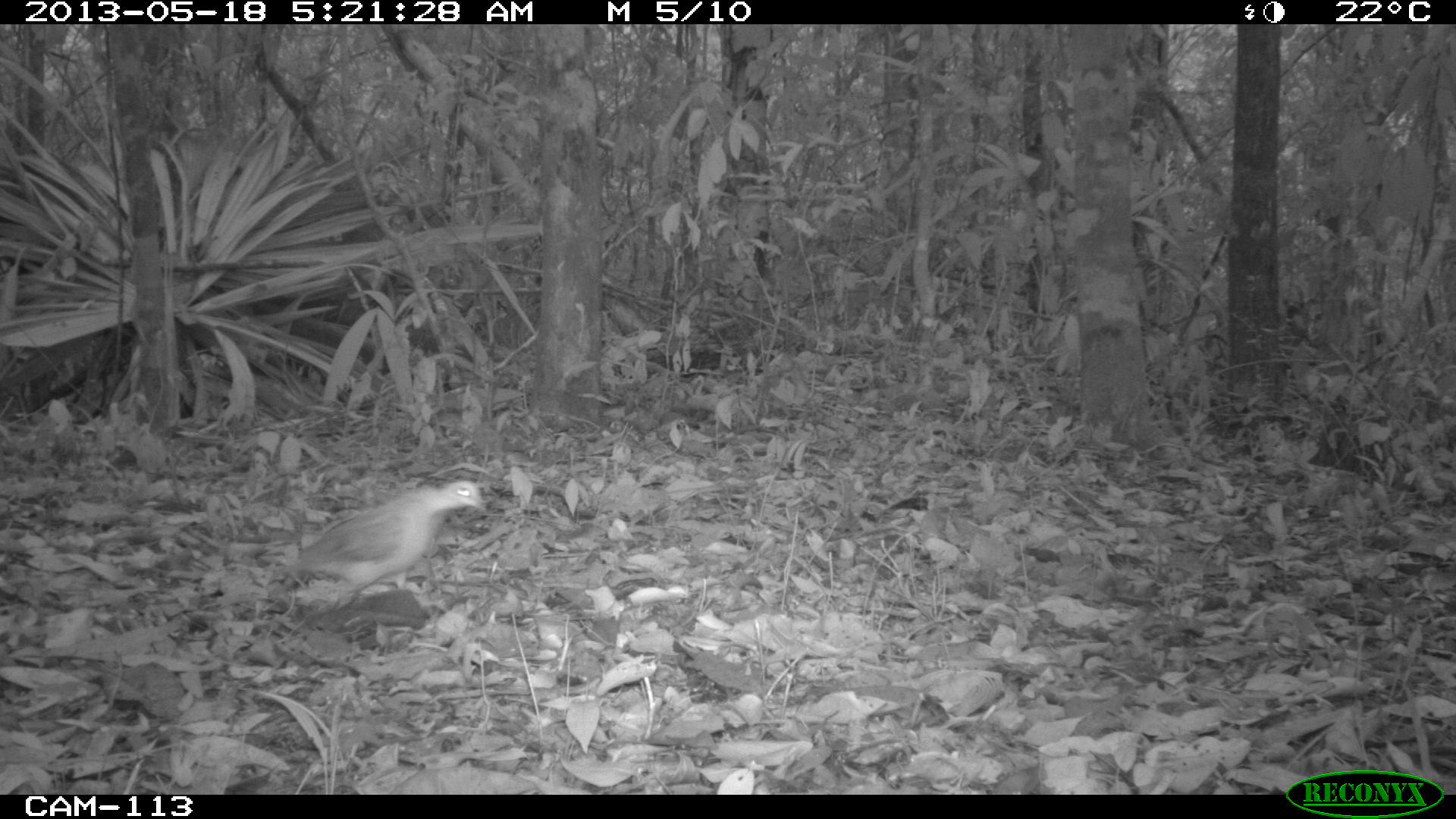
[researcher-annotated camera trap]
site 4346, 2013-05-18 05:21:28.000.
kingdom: Animalia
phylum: Chordata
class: Aves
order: Columbiformes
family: Columbidae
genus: Geotrygon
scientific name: Geotrygon montana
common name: ruddy quail-dove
Geotrygon montana (ruddy quail-dove), count 1.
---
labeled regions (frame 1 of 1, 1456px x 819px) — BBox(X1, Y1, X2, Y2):
geotrygon montana: BBox(263, 480, 487, 608)